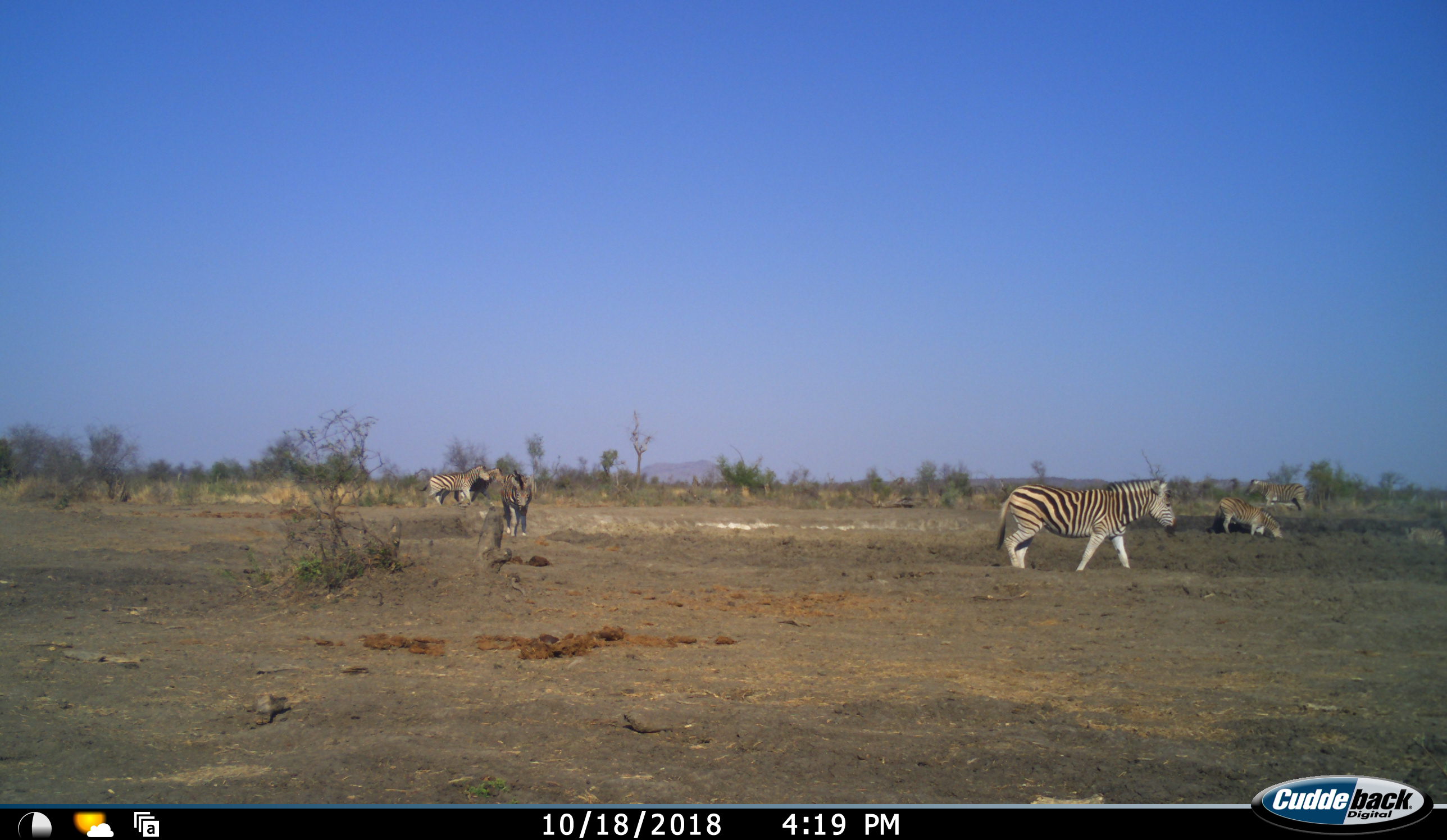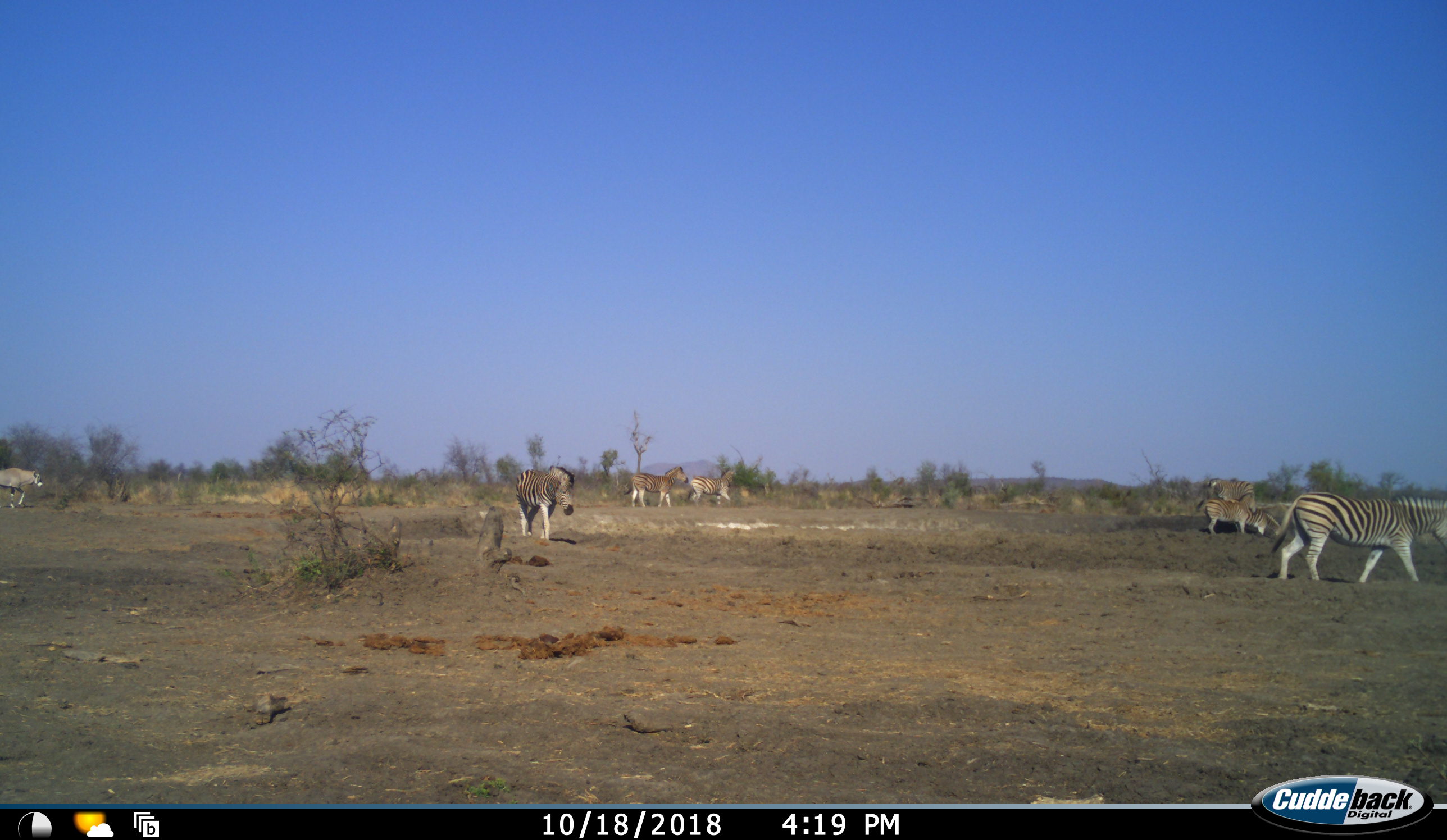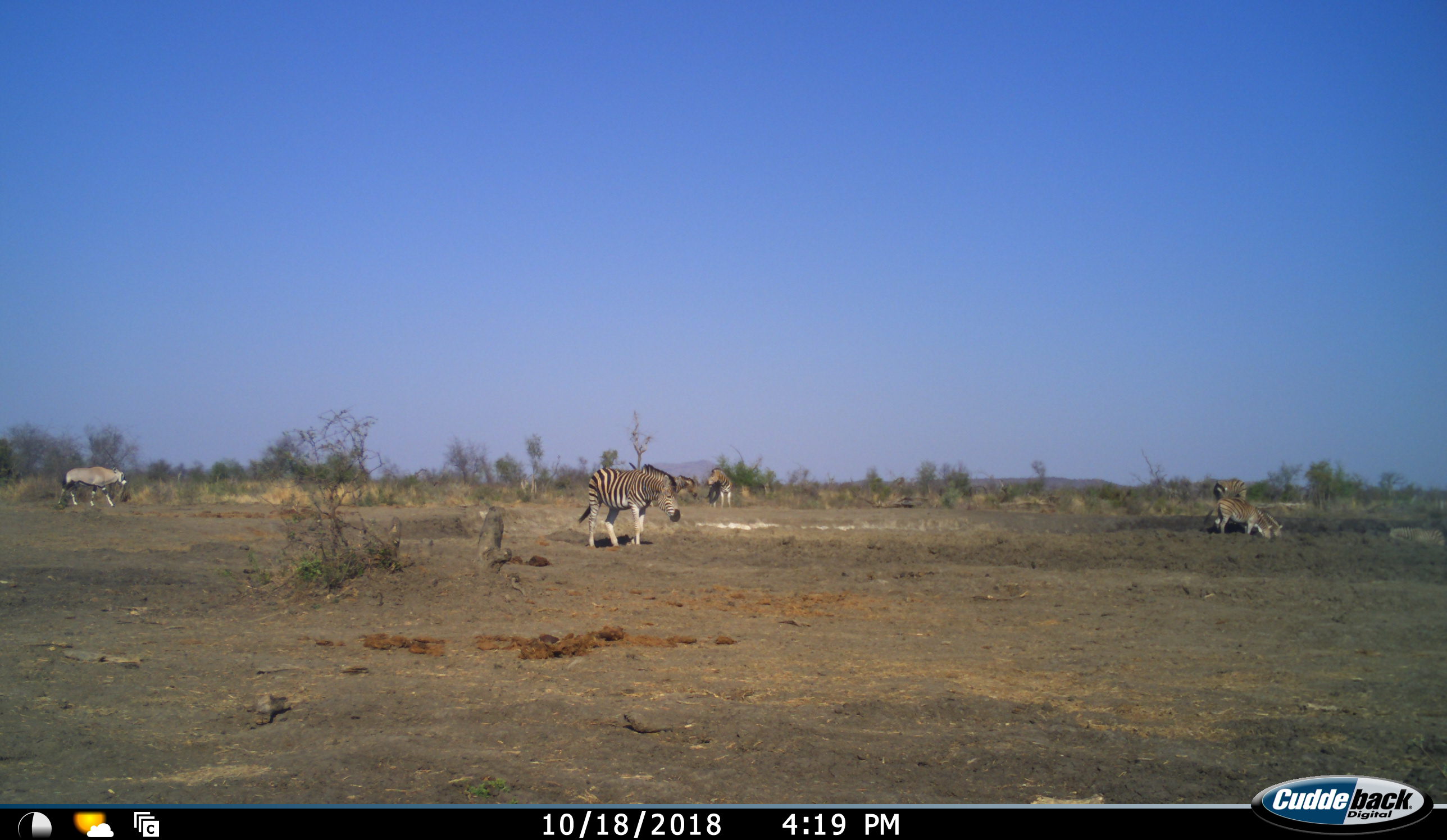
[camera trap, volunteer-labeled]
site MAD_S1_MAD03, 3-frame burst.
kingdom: Animalia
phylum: Chordata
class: Mammalia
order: Artiodactyla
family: Bovidae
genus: Oryx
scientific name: Oryx gazella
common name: gemsbok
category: oryx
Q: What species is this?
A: Oryx (gemsbok) (Oryx gazella).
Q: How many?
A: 1.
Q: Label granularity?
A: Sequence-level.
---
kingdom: Animalia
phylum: Chordata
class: Mammalia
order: Perissodactyla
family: Equidae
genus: Equus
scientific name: Equus quagga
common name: plains zebra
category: zebraplains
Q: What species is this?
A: Zebraplains (plains zebra) (Equus quagga).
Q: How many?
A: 7.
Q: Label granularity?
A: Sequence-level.